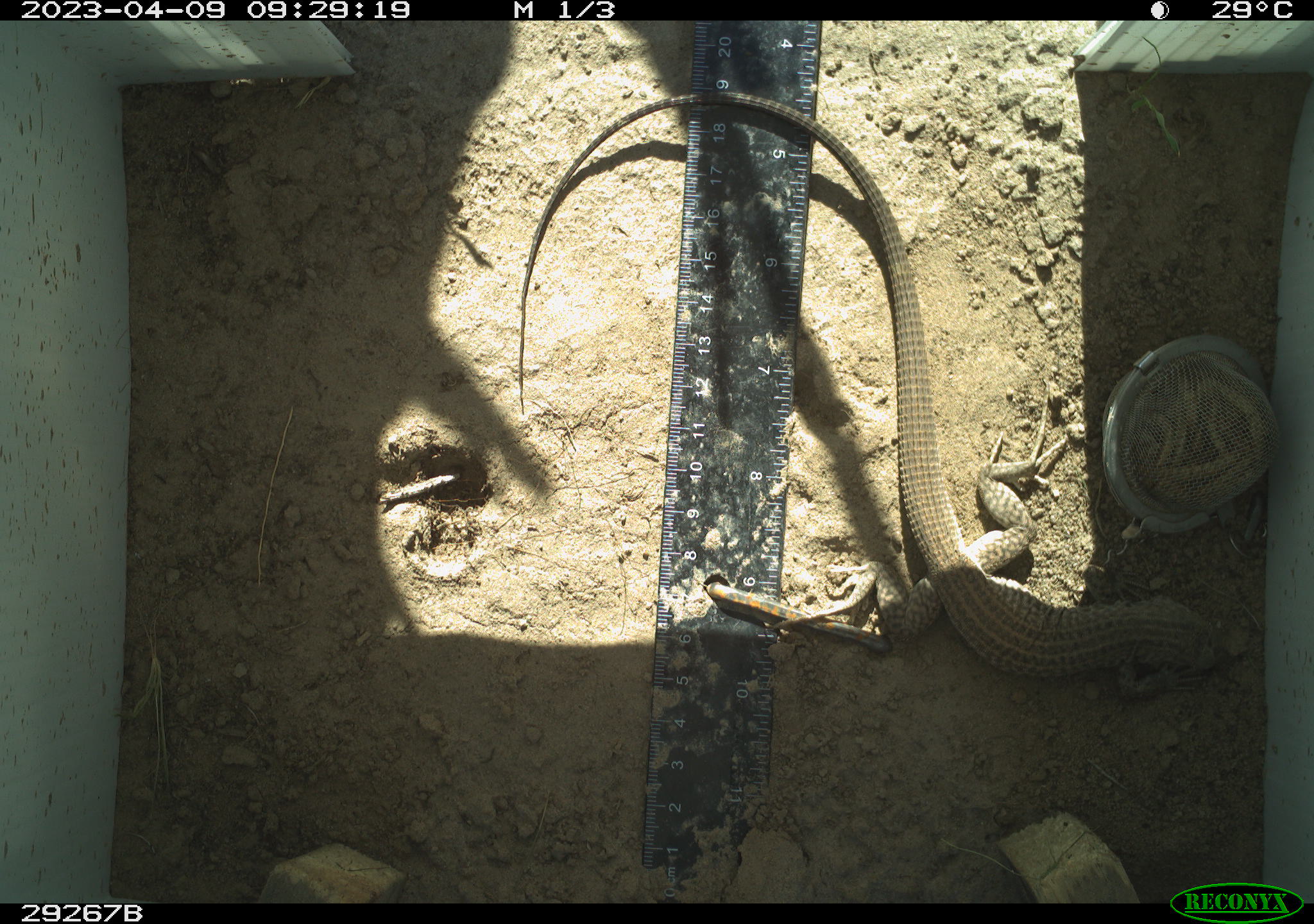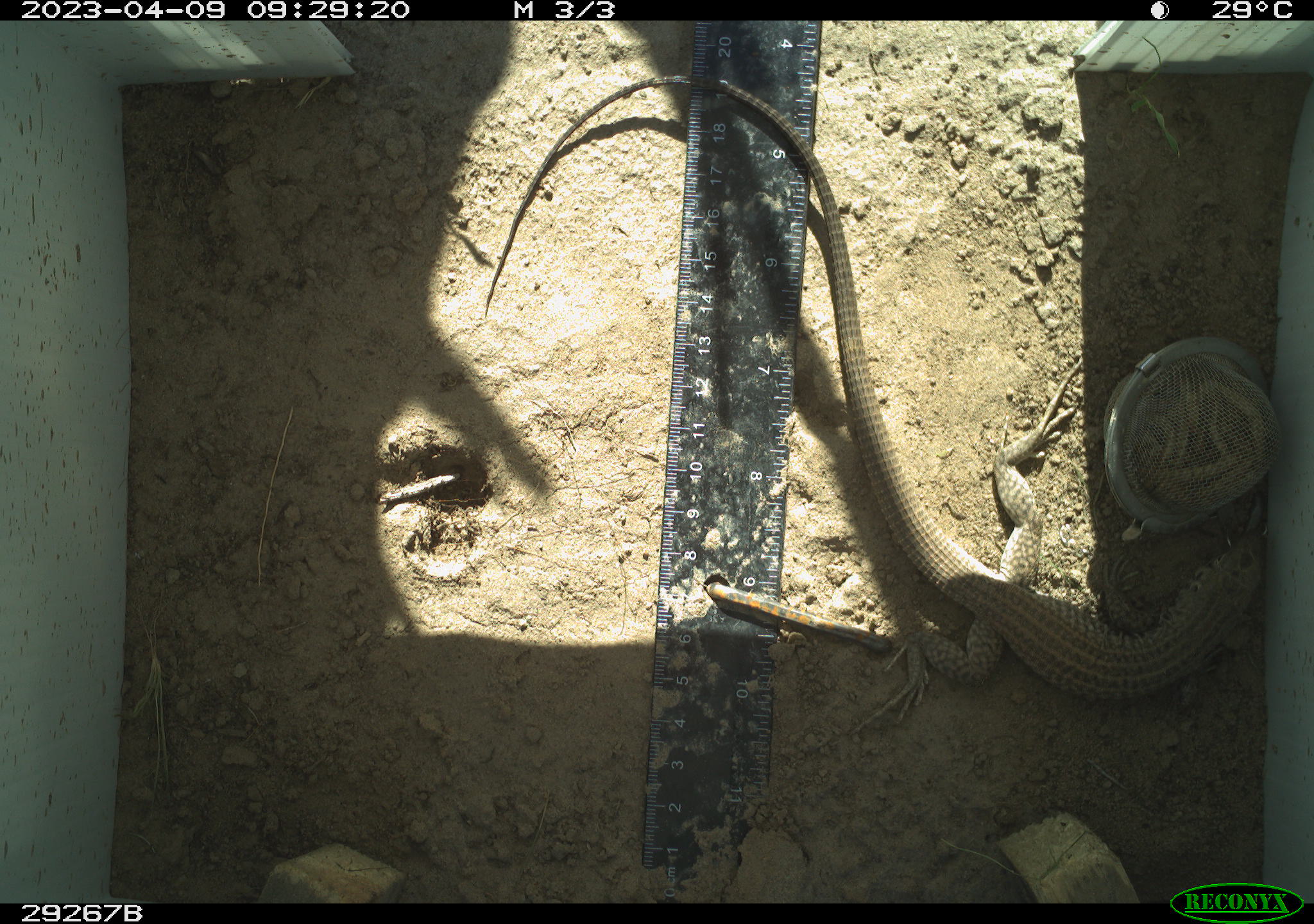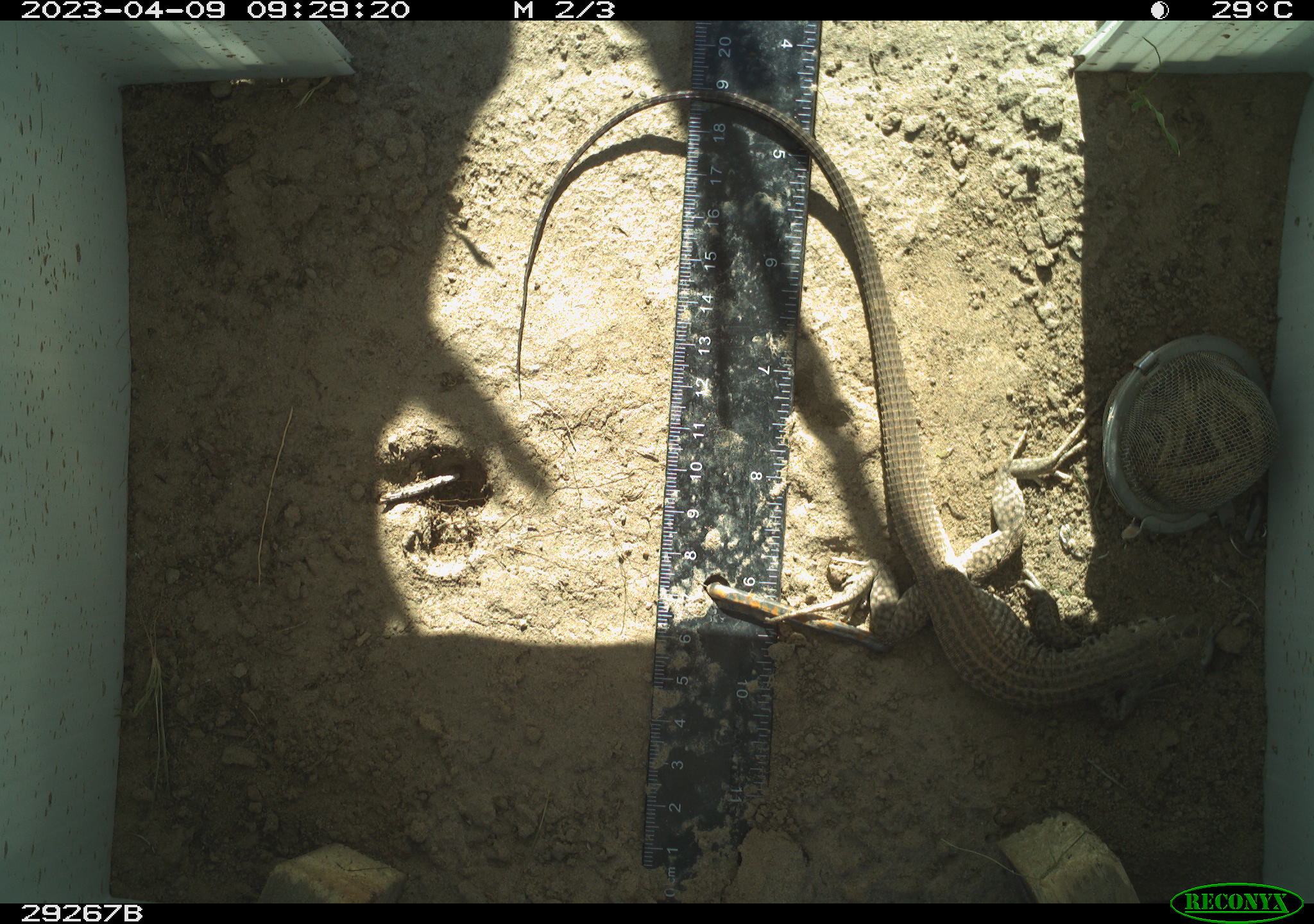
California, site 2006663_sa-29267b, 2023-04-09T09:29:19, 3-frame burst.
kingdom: Animalia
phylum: Chordata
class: Reptilia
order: Squamata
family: Teiidae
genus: Aspidoscelis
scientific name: Aspidoscelis tigris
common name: western whiptail